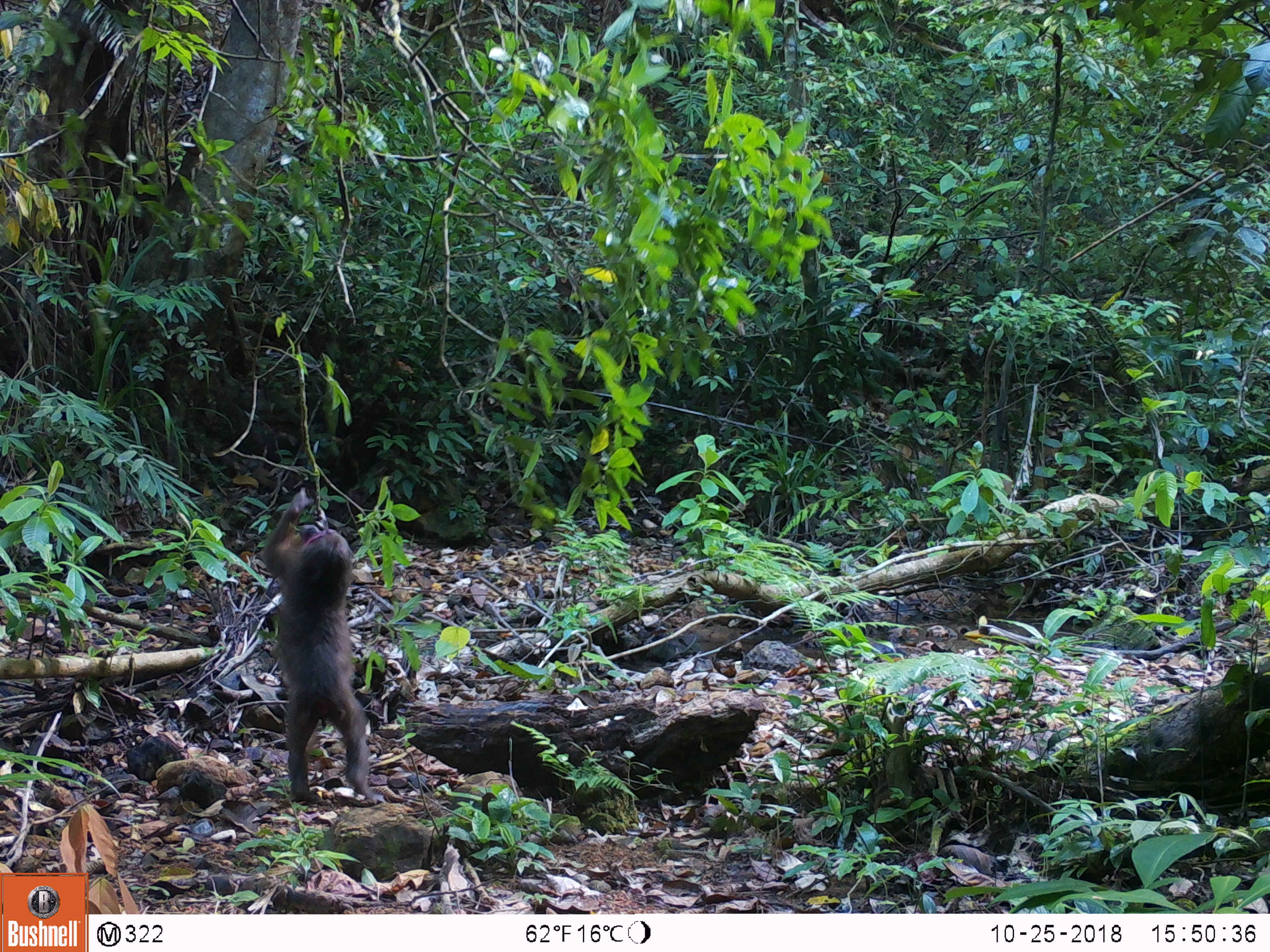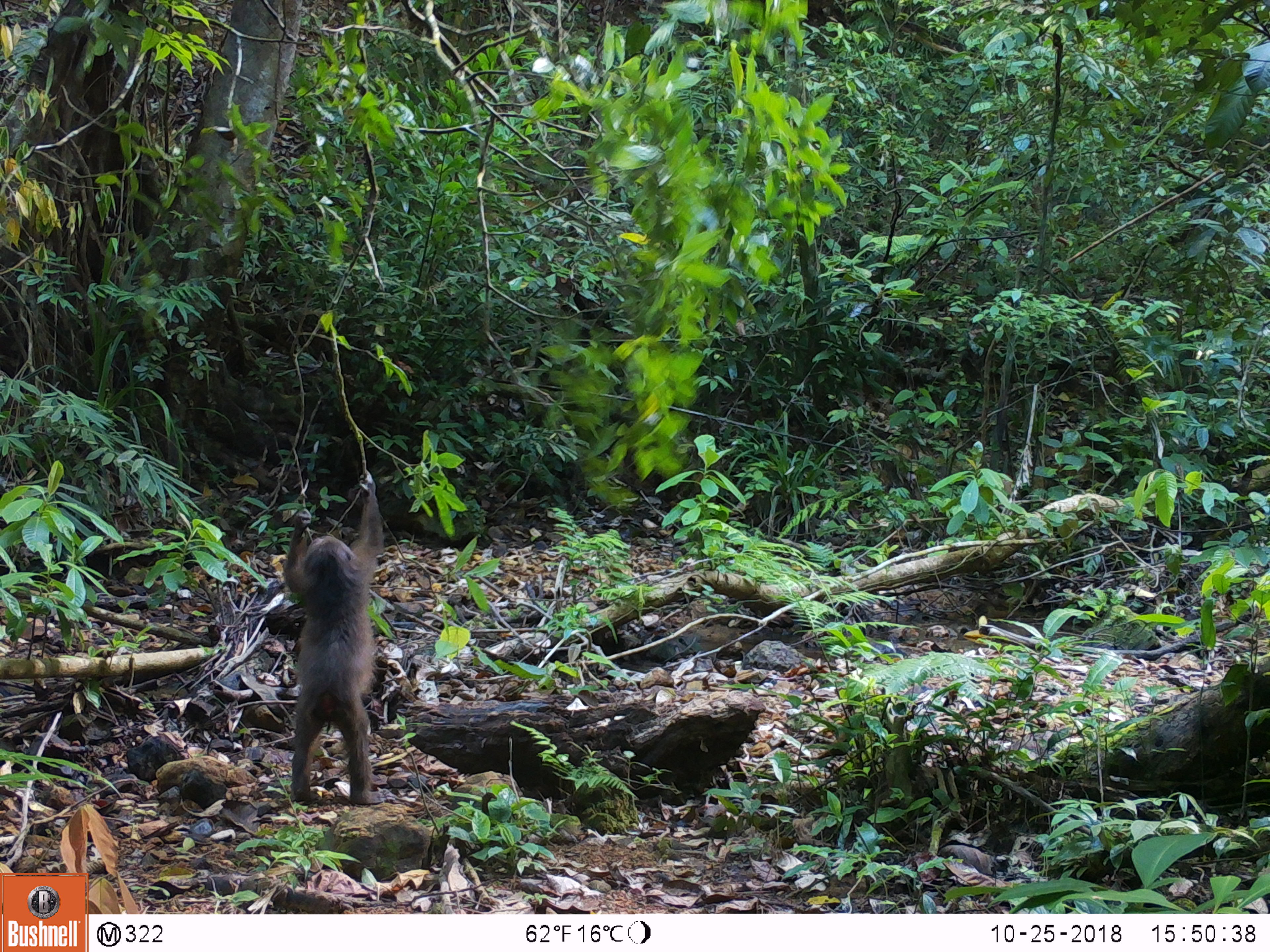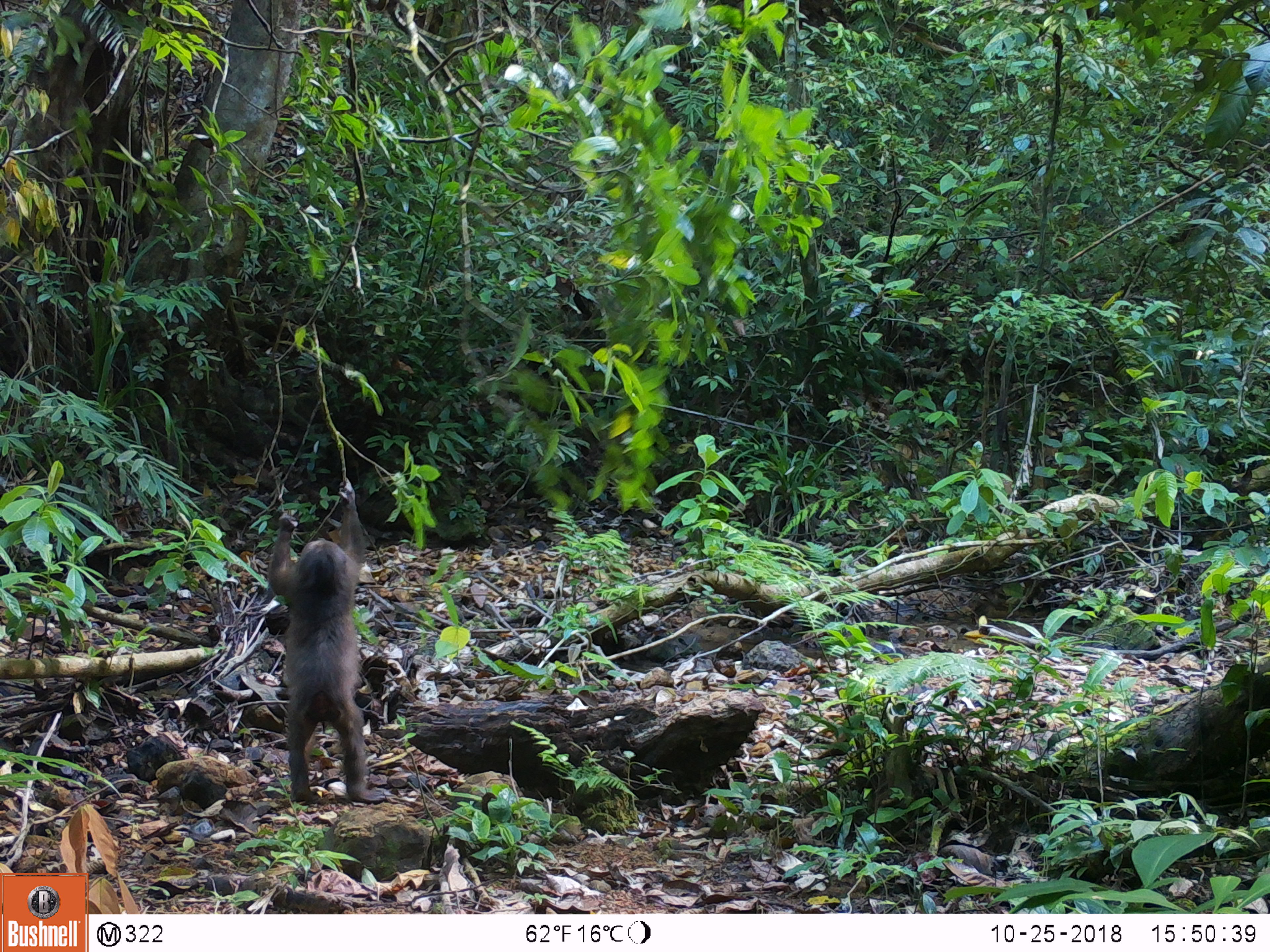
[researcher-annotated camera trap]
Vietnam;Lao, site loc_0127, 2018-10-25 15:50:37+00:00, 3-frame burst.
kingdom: Animalia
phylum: Chordata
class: Mammalia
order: Primates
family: Cercopithecidae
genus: Macaca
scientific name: Macaca arctoides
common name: stump-tailed macaque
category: stump tailed macaque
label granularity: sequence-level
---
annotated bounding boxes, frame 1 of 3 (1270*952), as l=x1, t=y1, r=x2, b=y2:
stump tailed macaque: l=260, t=486, r=385, b=808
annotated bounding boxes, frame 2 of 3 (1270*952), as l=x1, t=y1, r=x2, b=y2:
stump tailed macaque: l=284, t=470, r=397, b=806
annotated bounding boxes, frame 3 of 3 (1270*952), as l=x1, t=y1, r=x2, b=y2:
stump tailed macaque: l=268, t=479, r=388, b=804